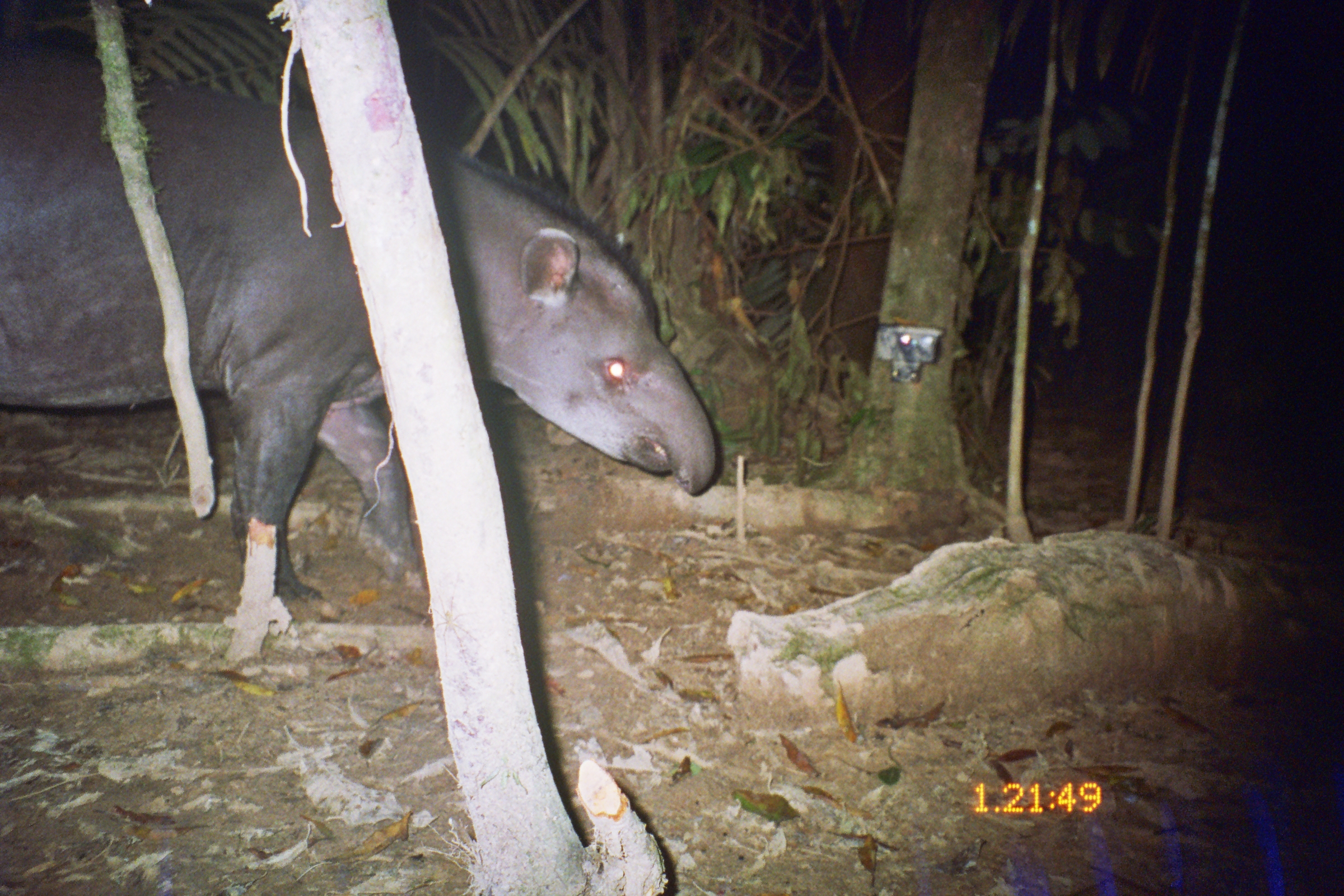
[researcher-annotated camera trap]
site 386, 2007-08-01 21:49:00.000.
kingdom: Animalia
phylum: Chordata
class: Mammalia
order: Perissodactyla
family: Tapiridae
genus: Tapirus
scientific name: Tapirus terrestris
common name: south american tapir